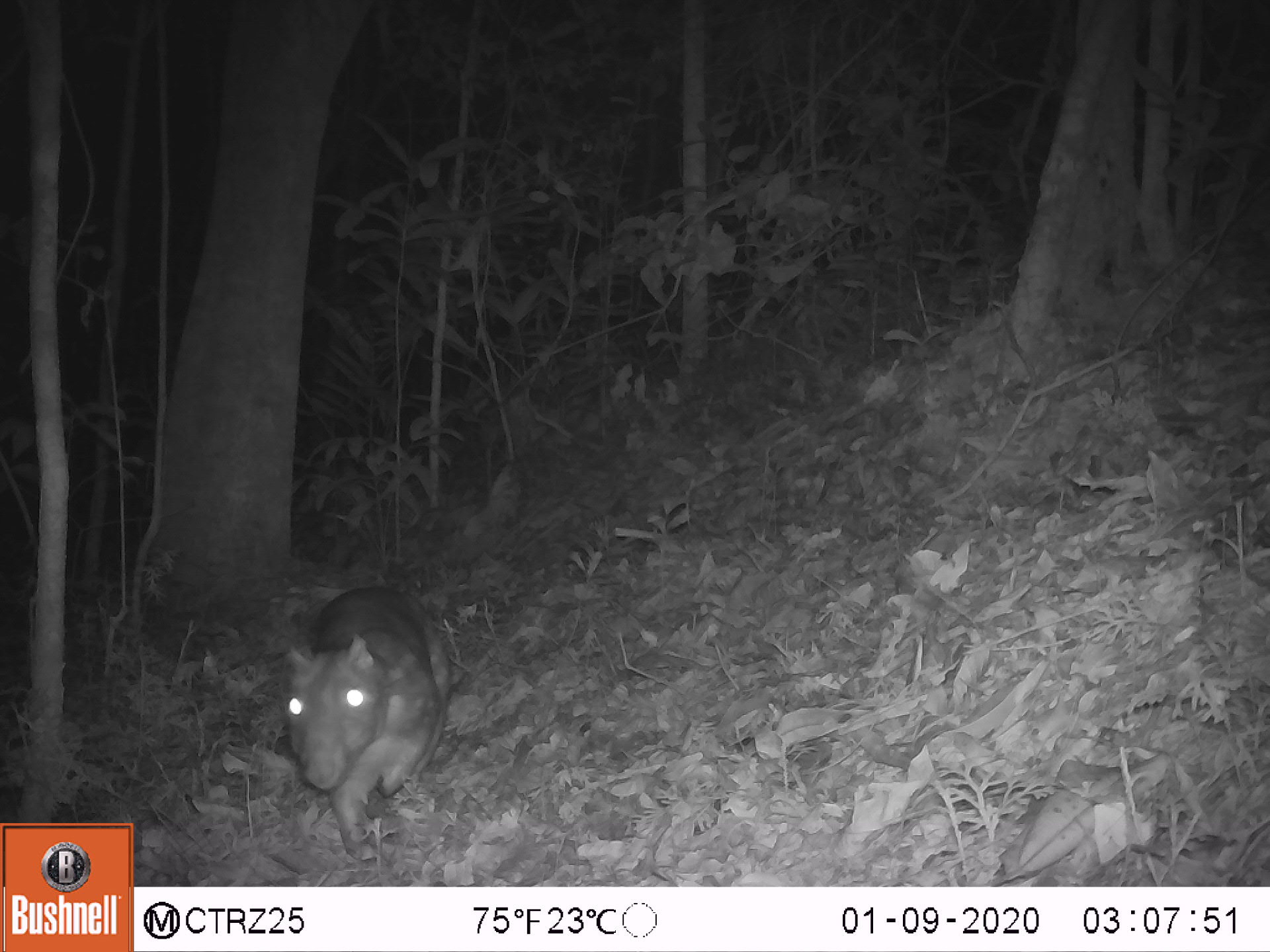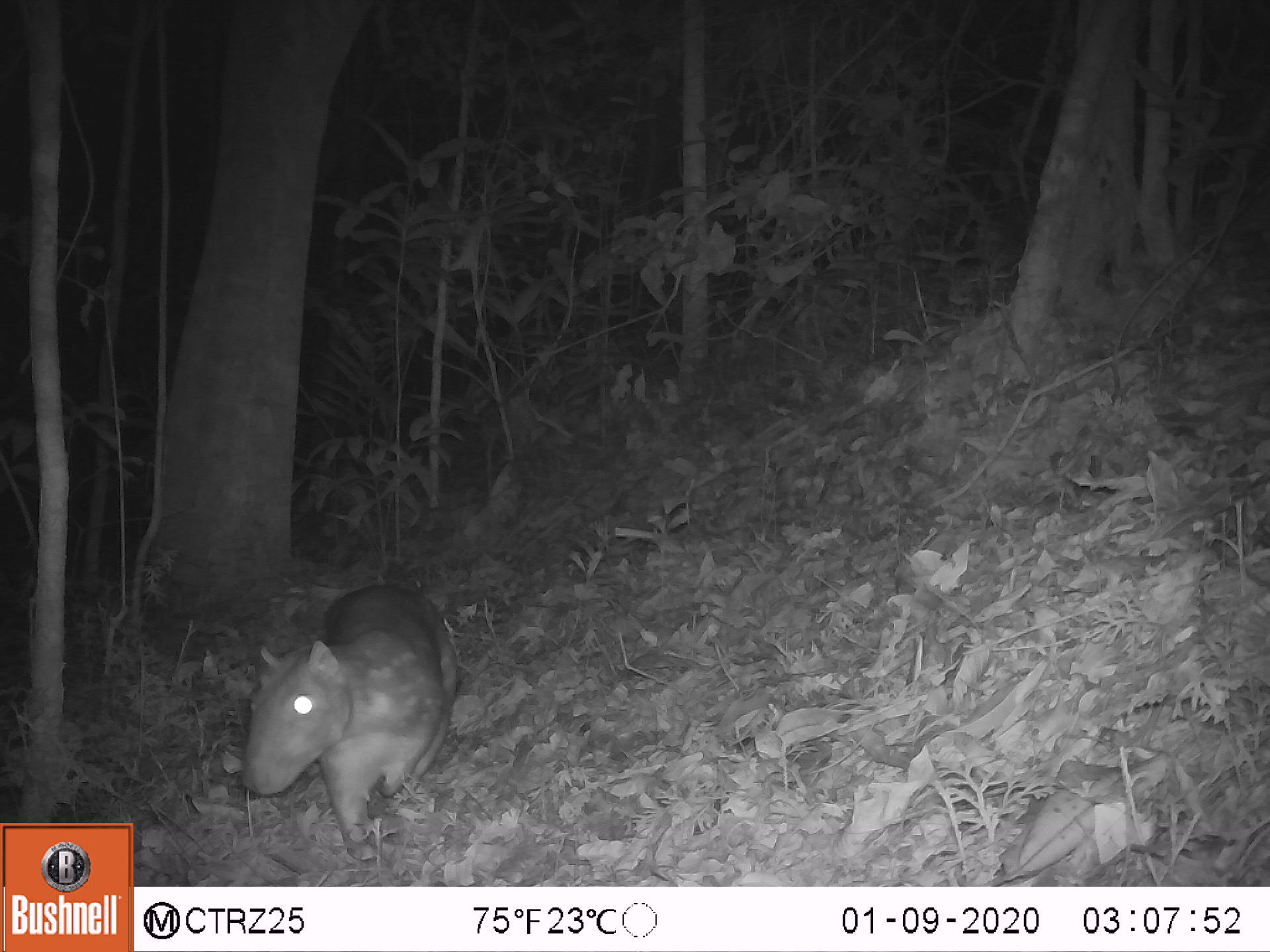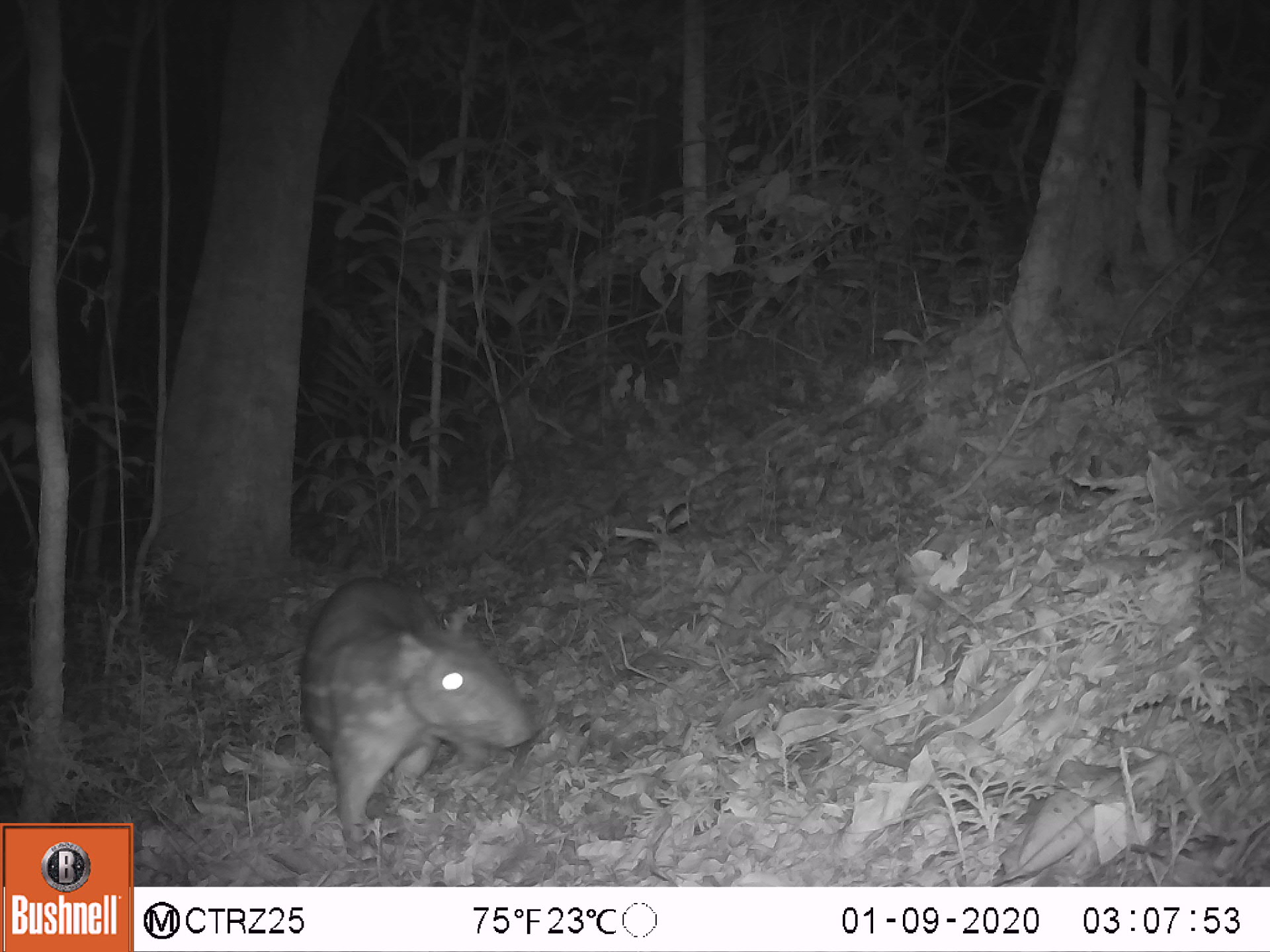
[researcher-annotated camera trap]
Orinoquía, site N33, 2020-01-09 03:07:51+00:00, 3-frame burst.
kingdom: Animalia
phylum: Chordata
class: Mammalia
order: Rodentia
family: Cuniculidae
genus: Cuniculus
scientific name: Cuniculus paca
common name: spotted paca